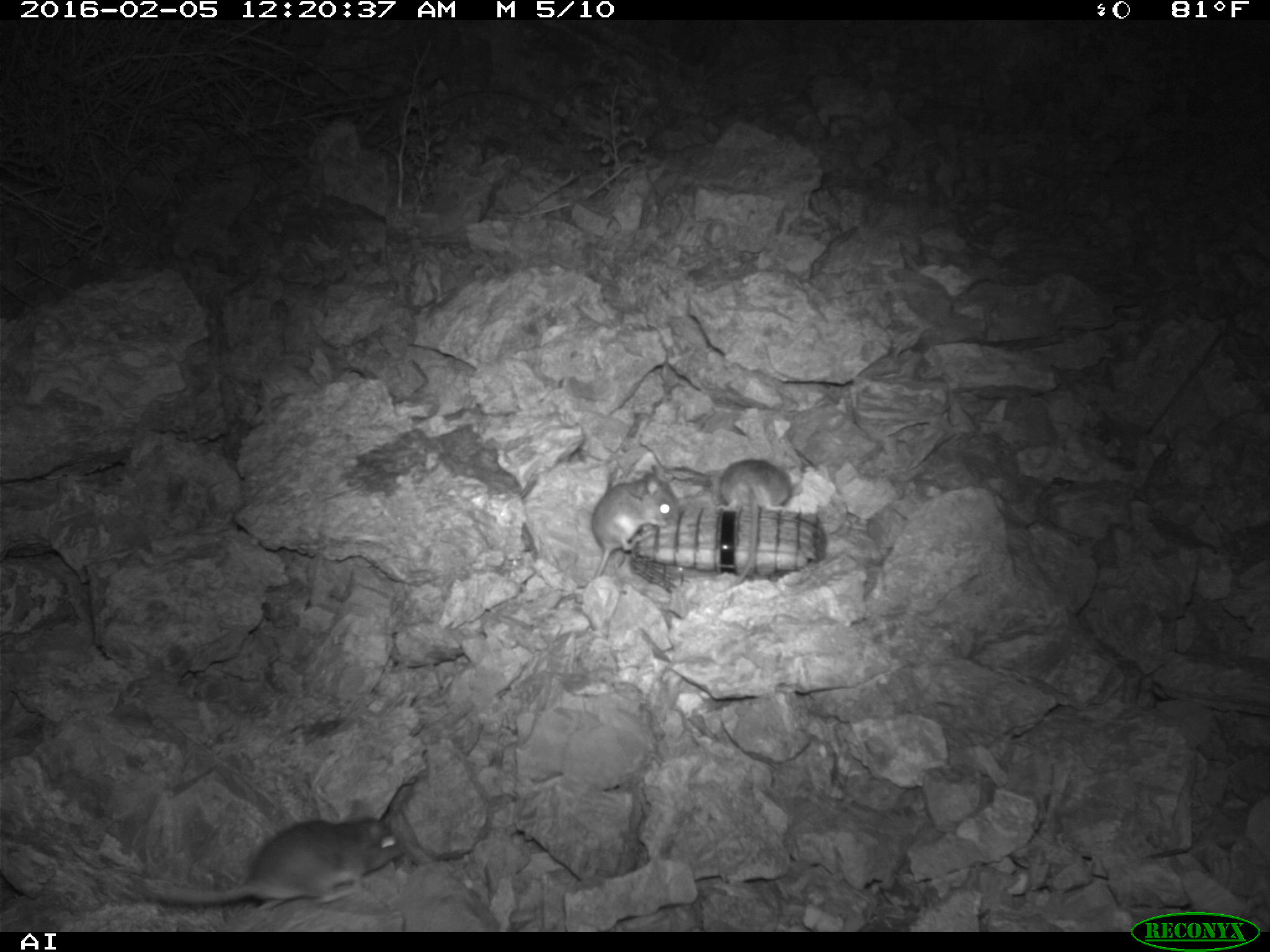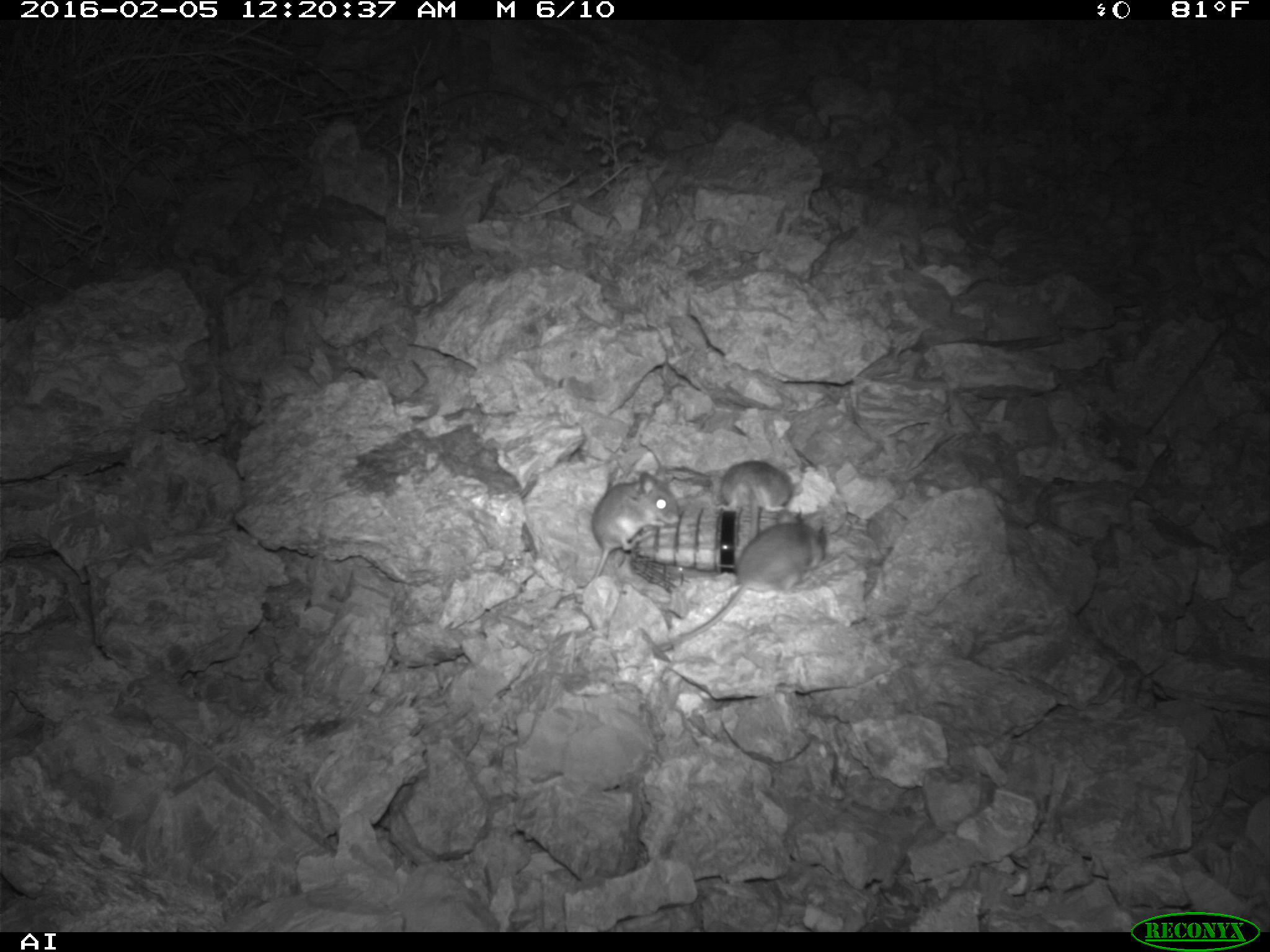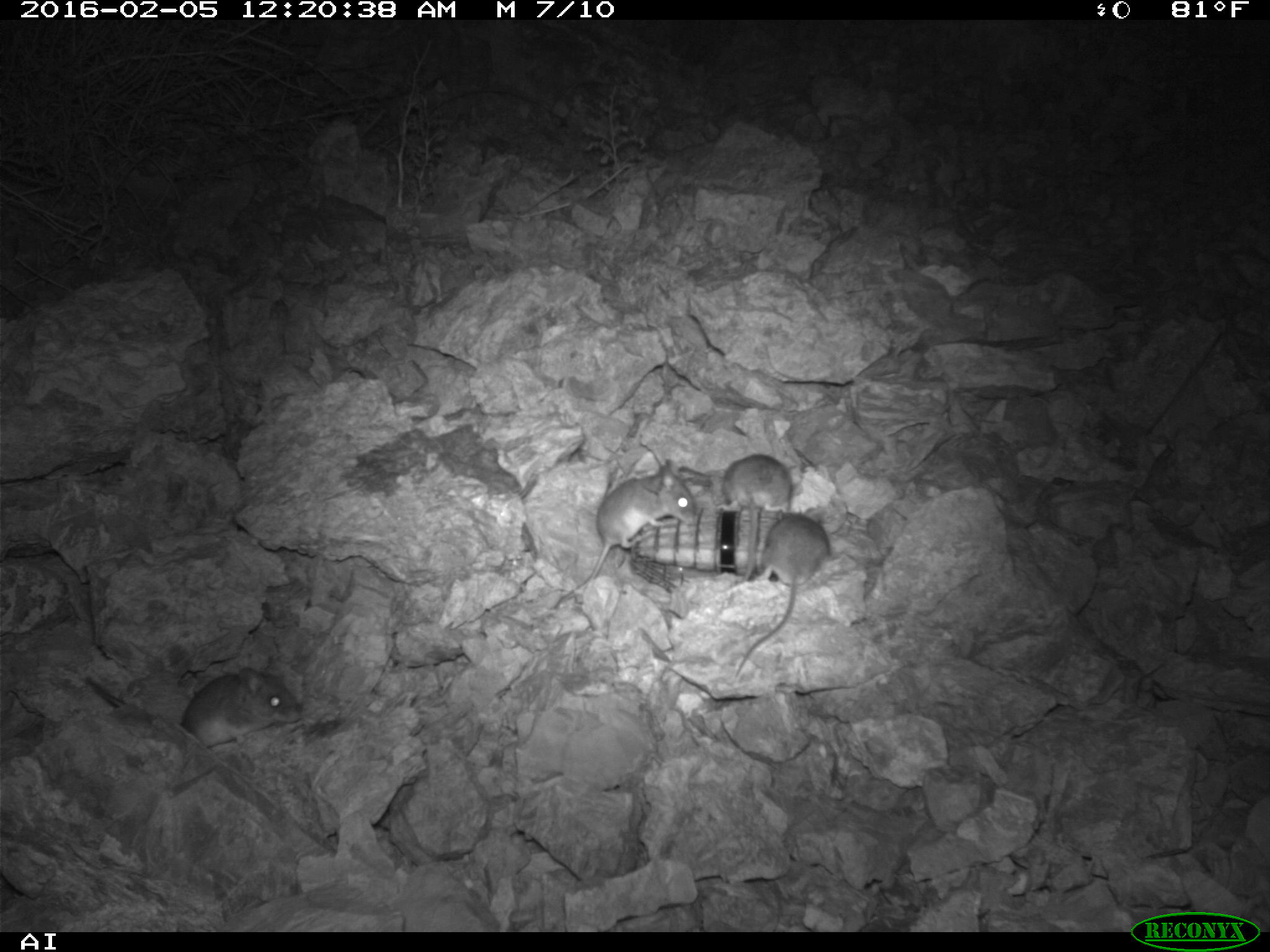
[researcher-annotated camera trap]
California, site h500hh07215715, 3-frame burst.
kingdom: Animalia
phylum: Chordata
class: Mammalia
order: Rodentia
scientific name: Rodentia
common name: rodent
Rodent (Rodentia).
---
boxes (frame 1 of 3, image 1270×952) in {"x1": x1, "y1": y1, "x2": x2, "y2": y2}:
rodent: {"x1": 153, "y1": 798, "x2": 406, "y2": 910}; {"x1": 574, "y1": 464, "x2": 678, "y2": 589}; {"x1": 710, "y1": 458, "x2": 801, "y2": 593}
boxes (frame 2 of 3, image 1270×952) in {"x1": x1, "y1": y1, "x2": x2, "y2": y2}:
rodent: {"x1": 660, "y1": 509, "x2": 826, "y2": 651}; {"x1": 590, "y1": 472, "x2": 679, "y2": 577}; {"x1": 717, "y1": 462, "x2": 793, "y2": 511}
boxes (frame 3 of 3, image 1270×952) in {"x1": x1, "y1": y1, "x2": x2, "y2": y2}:
rodent: {"x1": 554, "y1": 459, "x2": 697, "y2": 606}; {"x1": 735, "y1": 507, "x2": 830, "y2": 681}; {"x1": 714, "y1": 454, "x2": 793, "y2": 589}; {"x1": 178, "y1": 662, "x2": 301, "y2": 746}